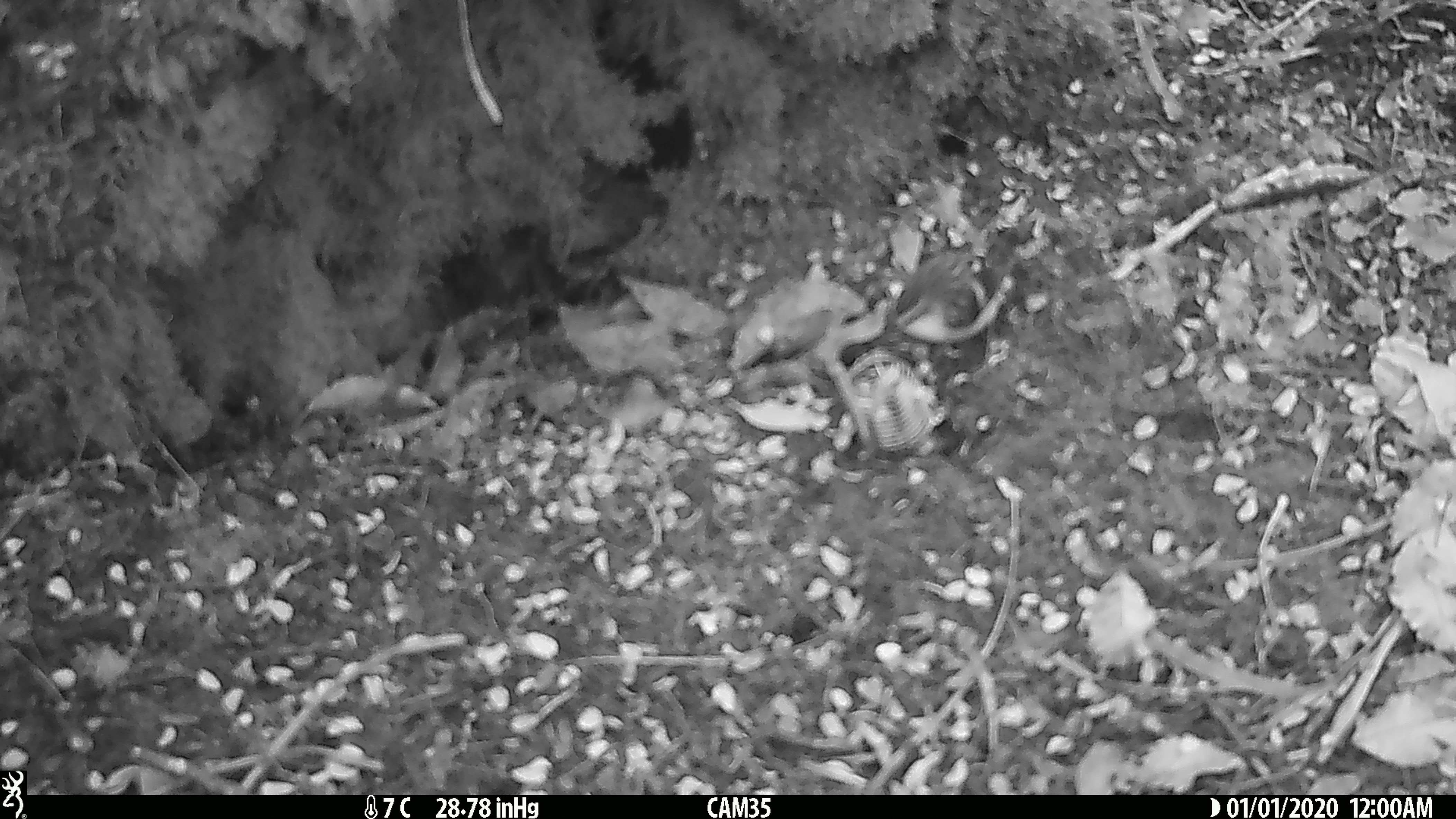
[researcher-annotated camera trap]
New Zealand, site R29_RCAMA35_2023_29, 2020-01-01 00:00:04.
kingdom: Animalia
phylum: Chordata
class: Aves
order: Passeriformes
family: Acanthisittidae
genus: Acanthisitta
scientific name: Acanthisitta chloris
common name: rifleman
Rifleman (Acanthisitta chloris).